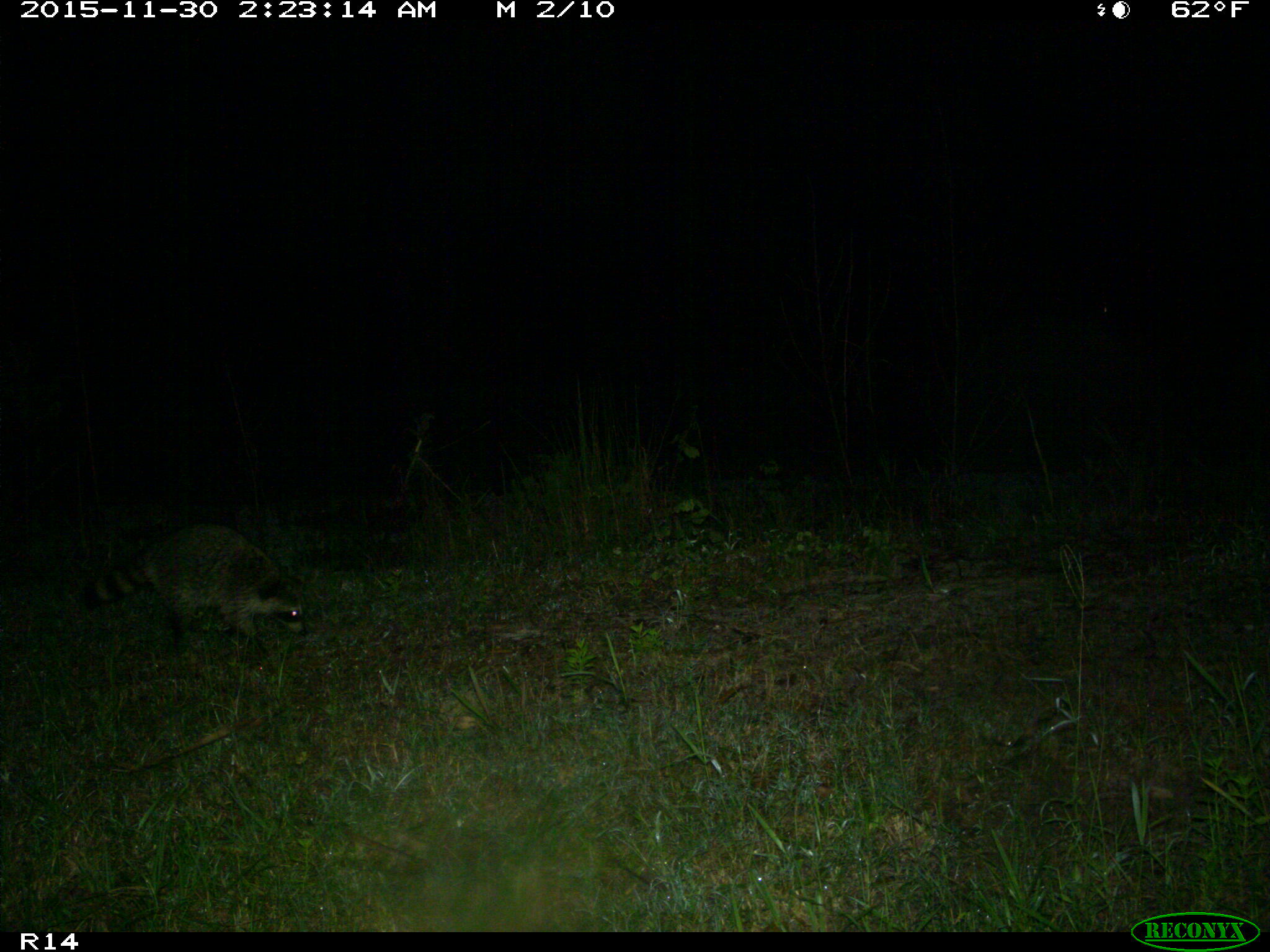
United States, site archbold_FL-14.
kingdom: Animalia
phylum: Chordata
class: Mammalia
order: Carnivora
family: Procyonidae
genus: Procyon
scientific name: Procyon lotor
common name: common raccoon